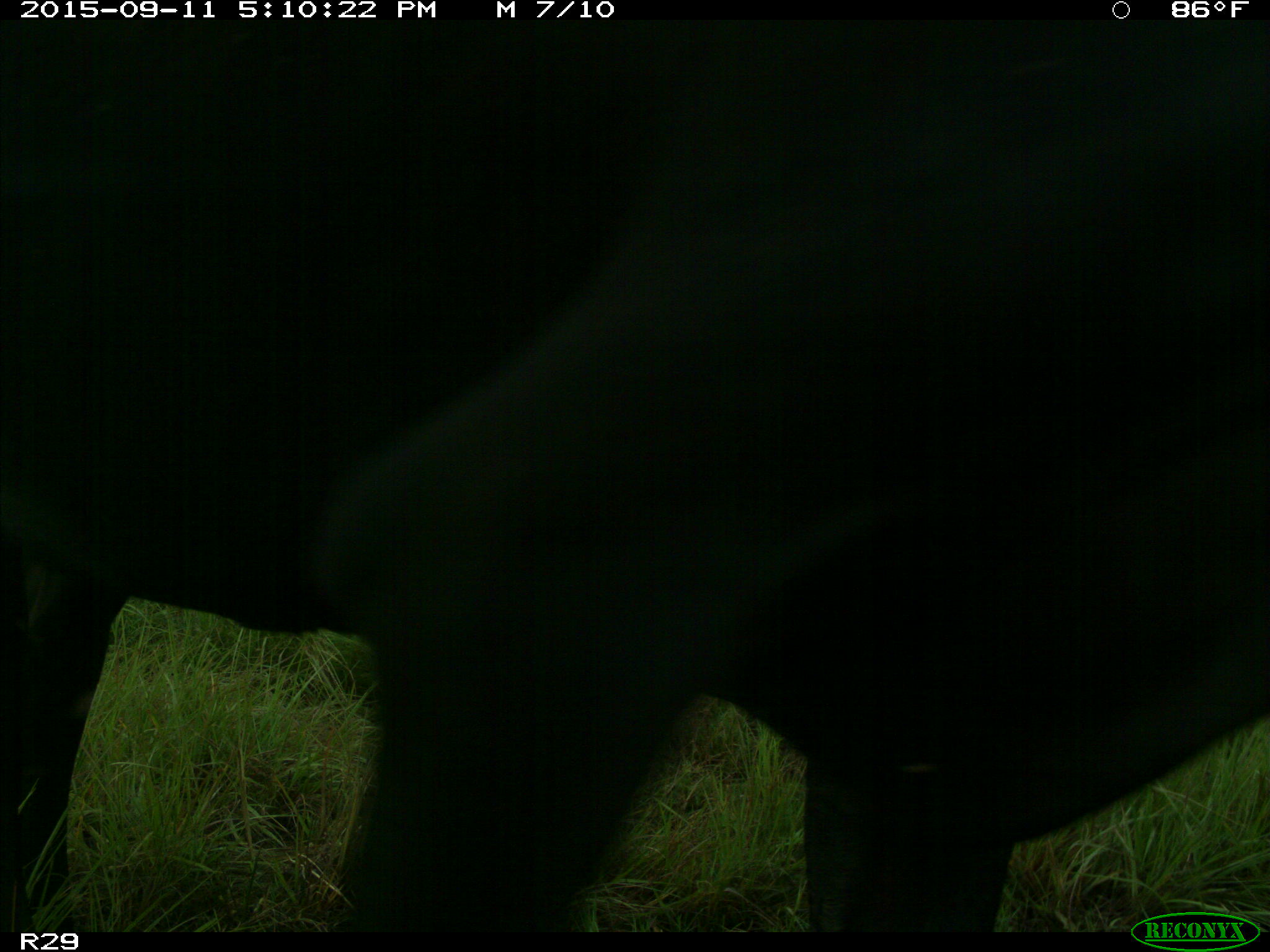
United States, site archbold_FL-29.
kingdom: Animalia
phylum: Chordata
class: Mammalia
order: Artiodactyla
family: Bovidae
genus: Bos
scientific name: Bos taurus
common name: domestic cow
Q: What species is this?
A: Bos taurus (domestic cow).